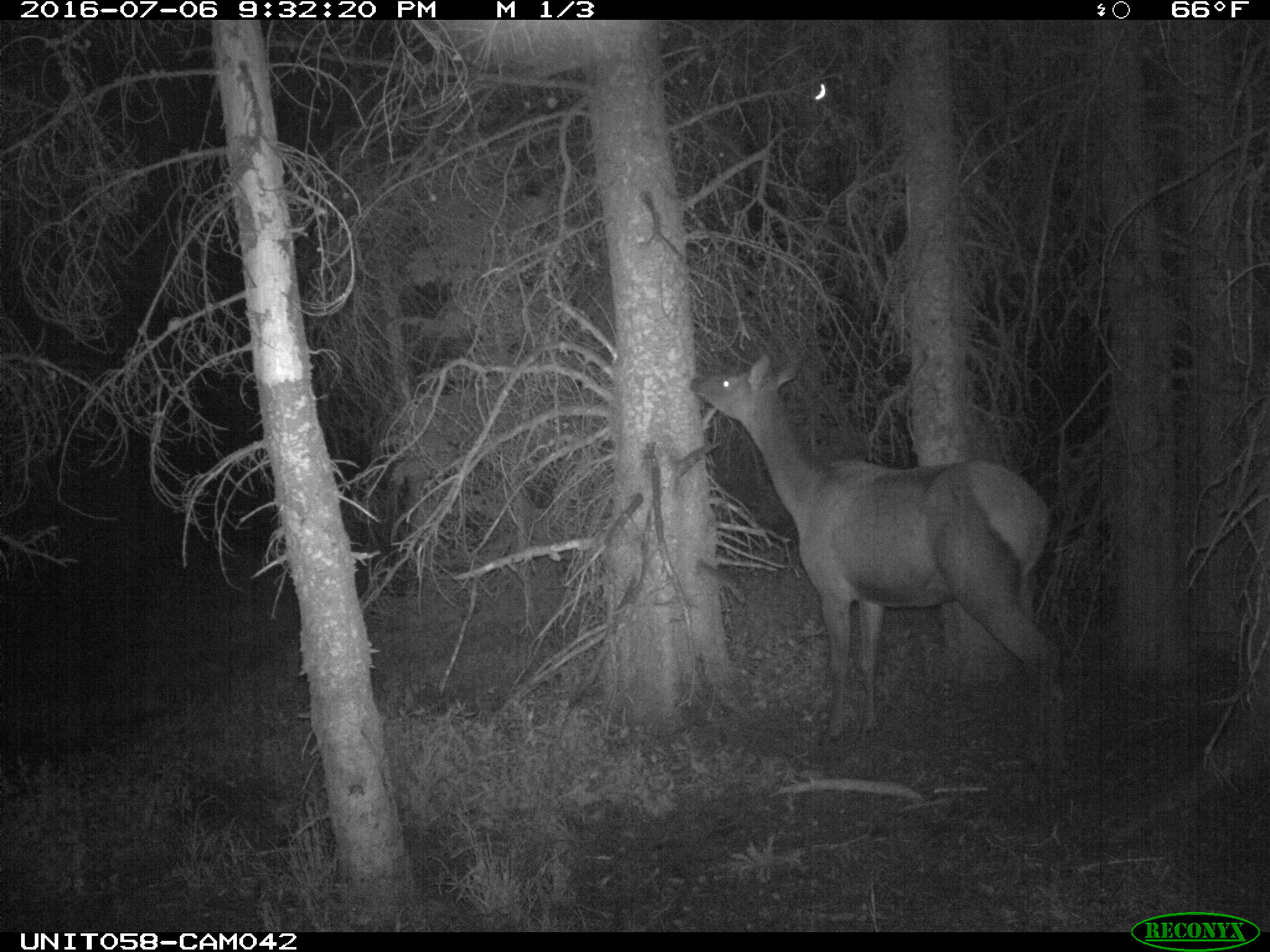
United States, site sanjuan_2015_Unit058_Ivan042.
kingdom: Animalia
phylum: Chordata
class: Mammalia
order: Artiodactyla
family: Cervidae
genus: Cervus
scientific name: Cervus elaphus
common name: red deer